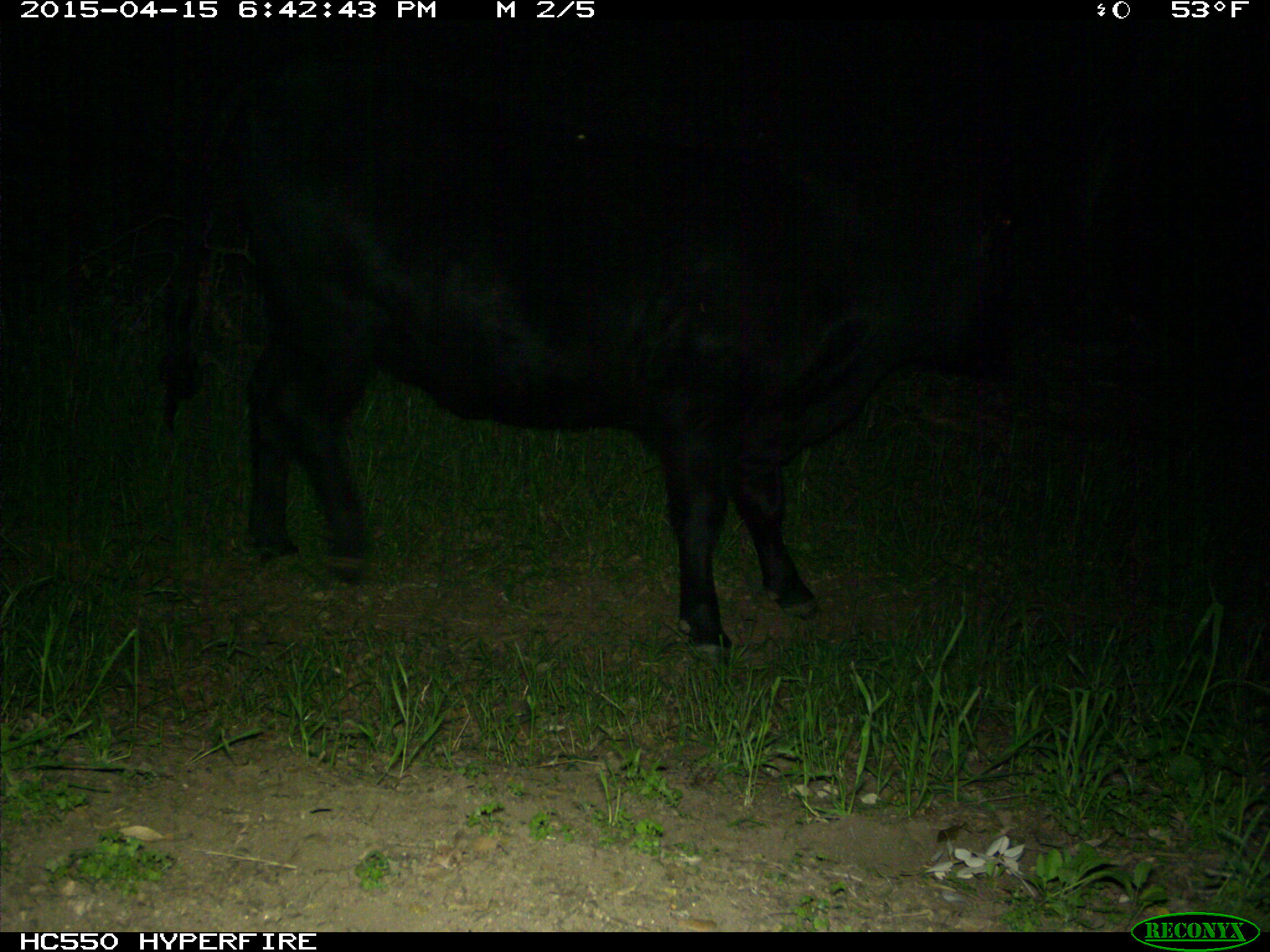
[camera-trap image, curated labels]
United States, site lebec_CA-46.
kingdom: Animalia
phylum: Chordata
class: Mammalia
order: Artiodactyla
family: Bovidae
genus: Bos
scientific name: Bos taurus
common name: domestic cow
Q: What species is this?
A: Bos taurus (domestic cow).